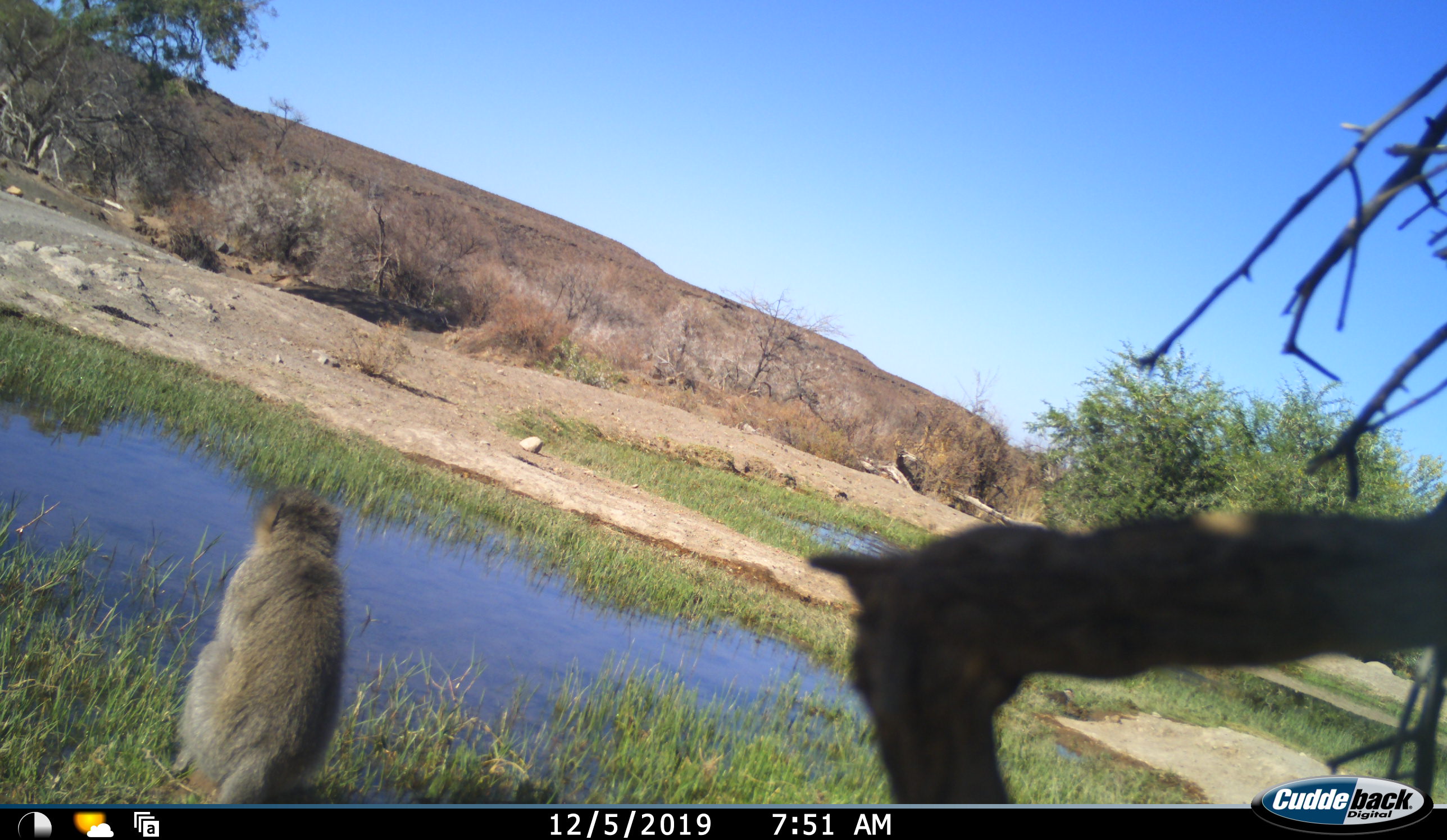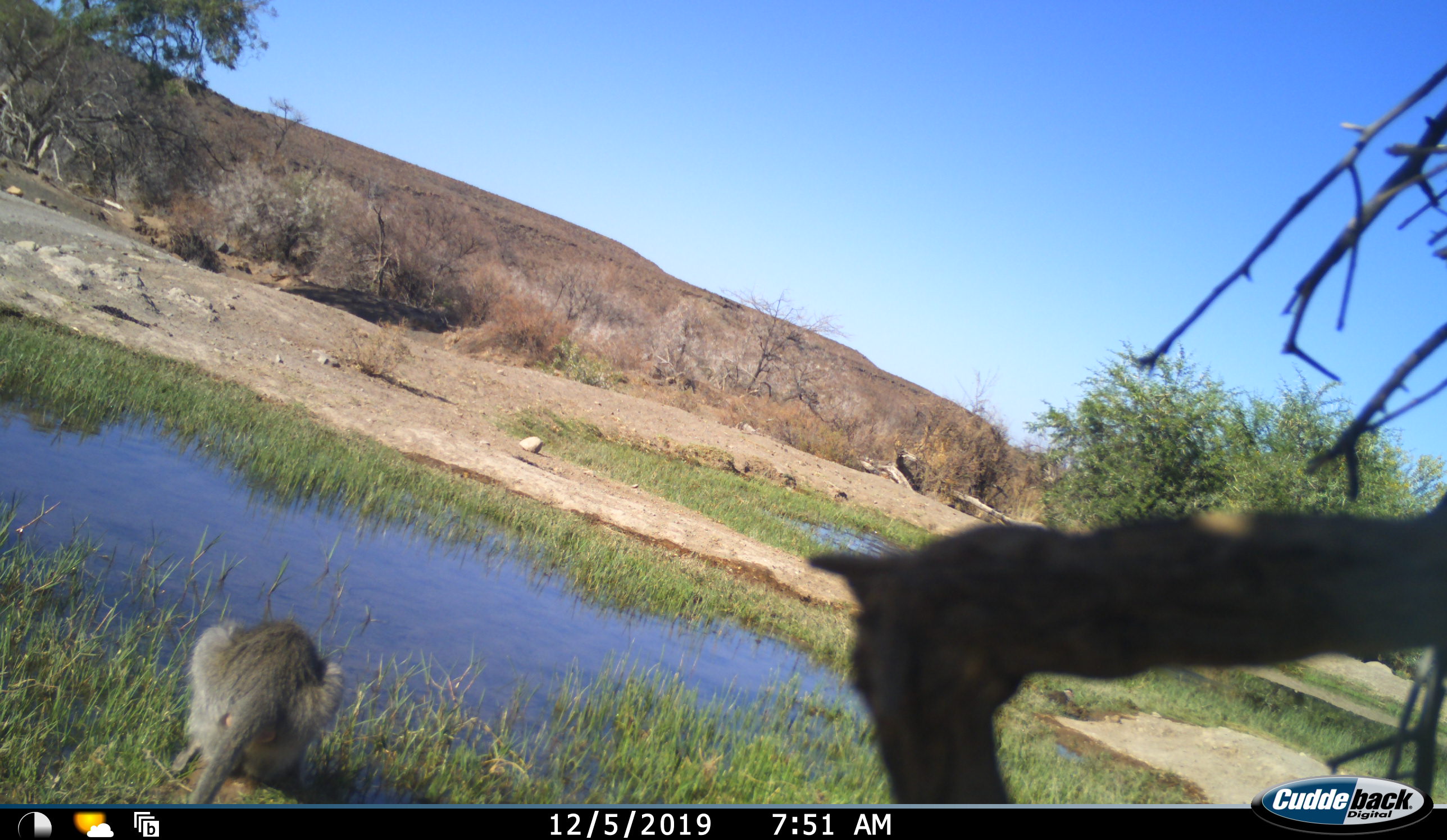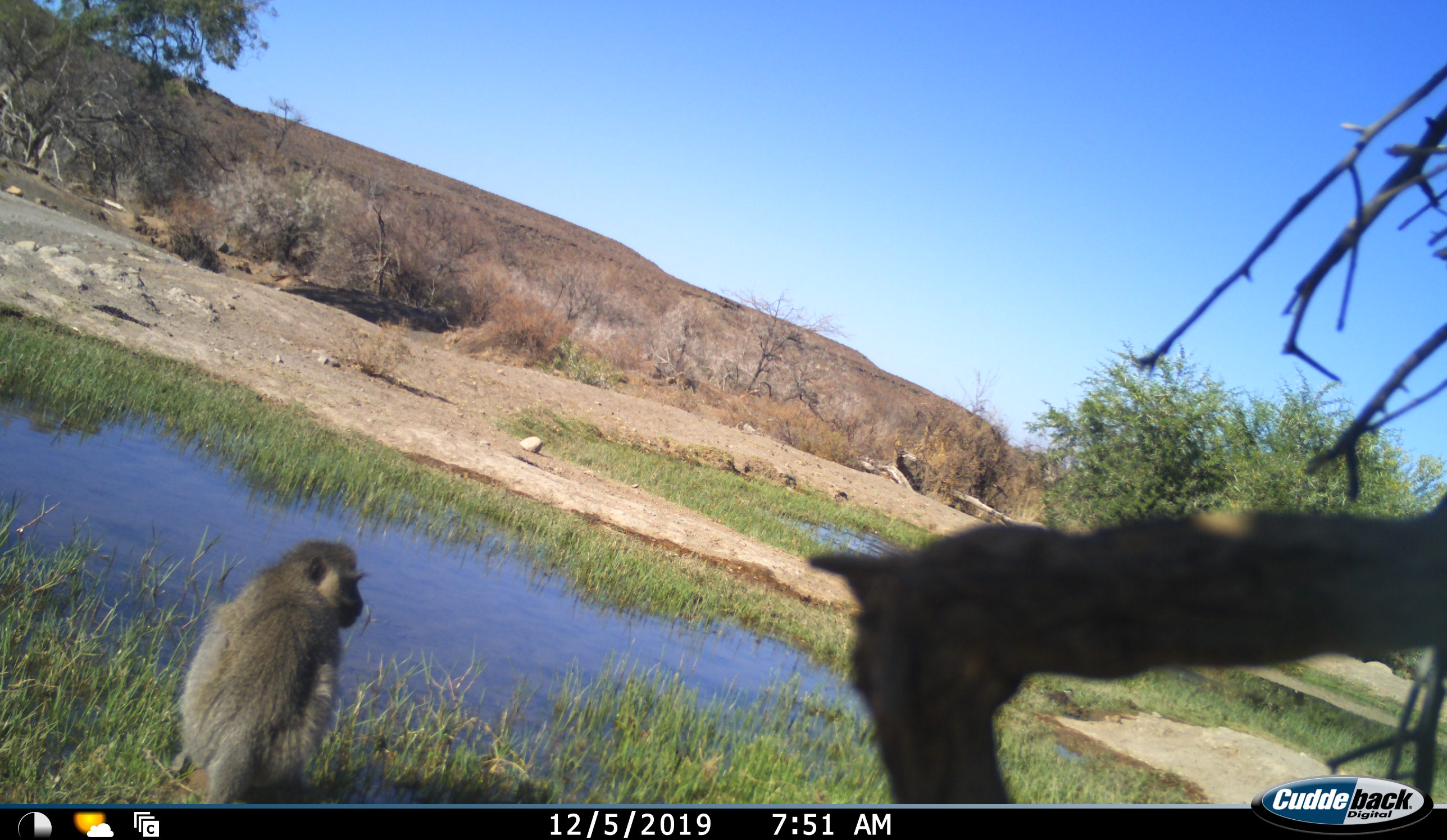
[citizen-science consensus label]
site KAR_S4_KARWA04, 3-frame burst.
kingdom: Animalia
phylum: Chordata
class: Mammalia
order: Primates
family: Cercopithecidae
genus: Chlorocebus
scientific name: Chlorocebus pygerythrus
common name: vervet monkey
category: monkeyvervet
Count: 1.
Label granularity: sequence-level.